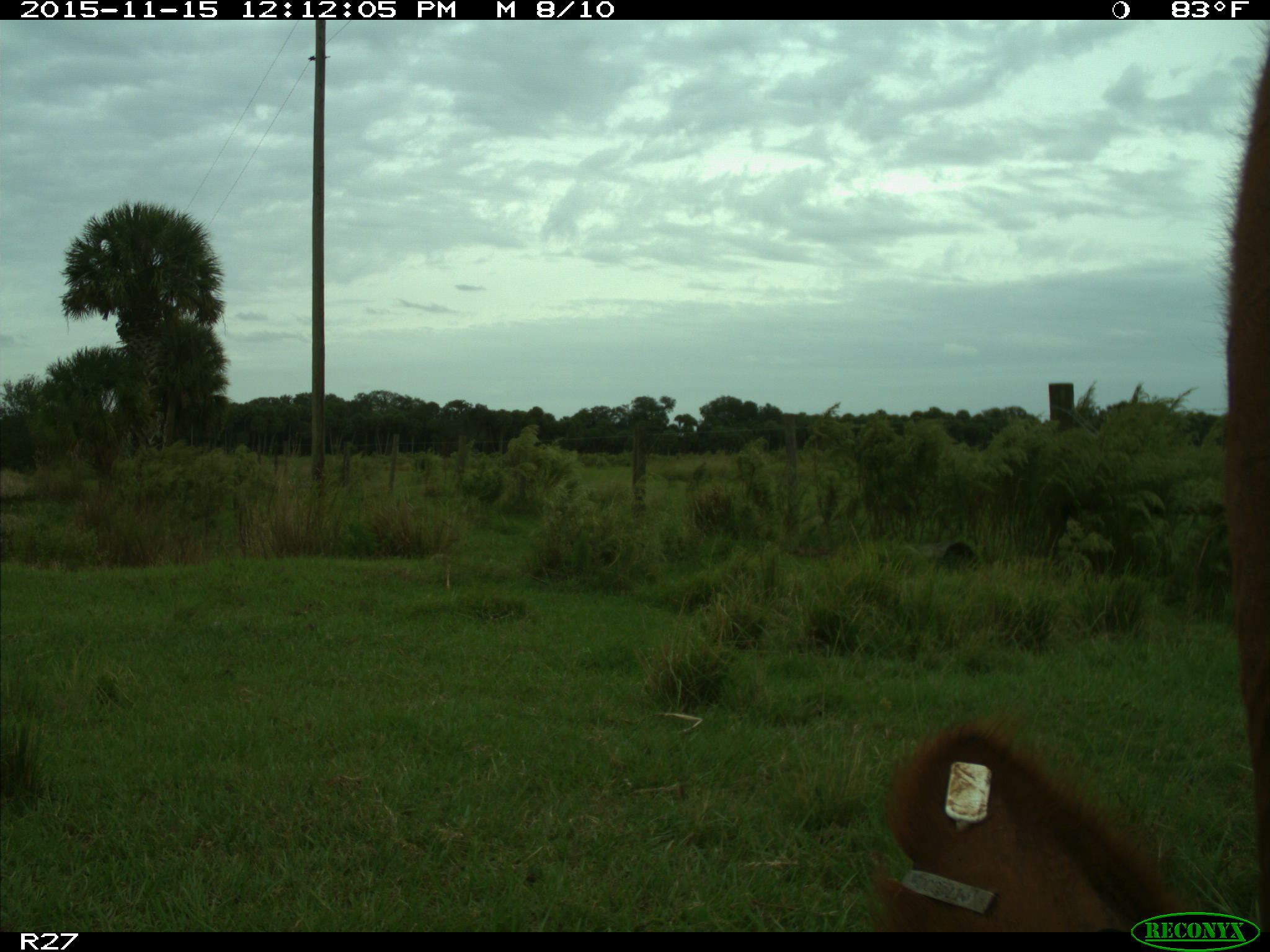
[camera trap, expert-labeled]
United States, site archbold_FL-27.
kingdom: Animalia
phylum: Chordata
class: Mammalia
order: Artiodactyla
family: Bovidae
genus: Bos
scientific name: Bos taurus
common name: domestic cow